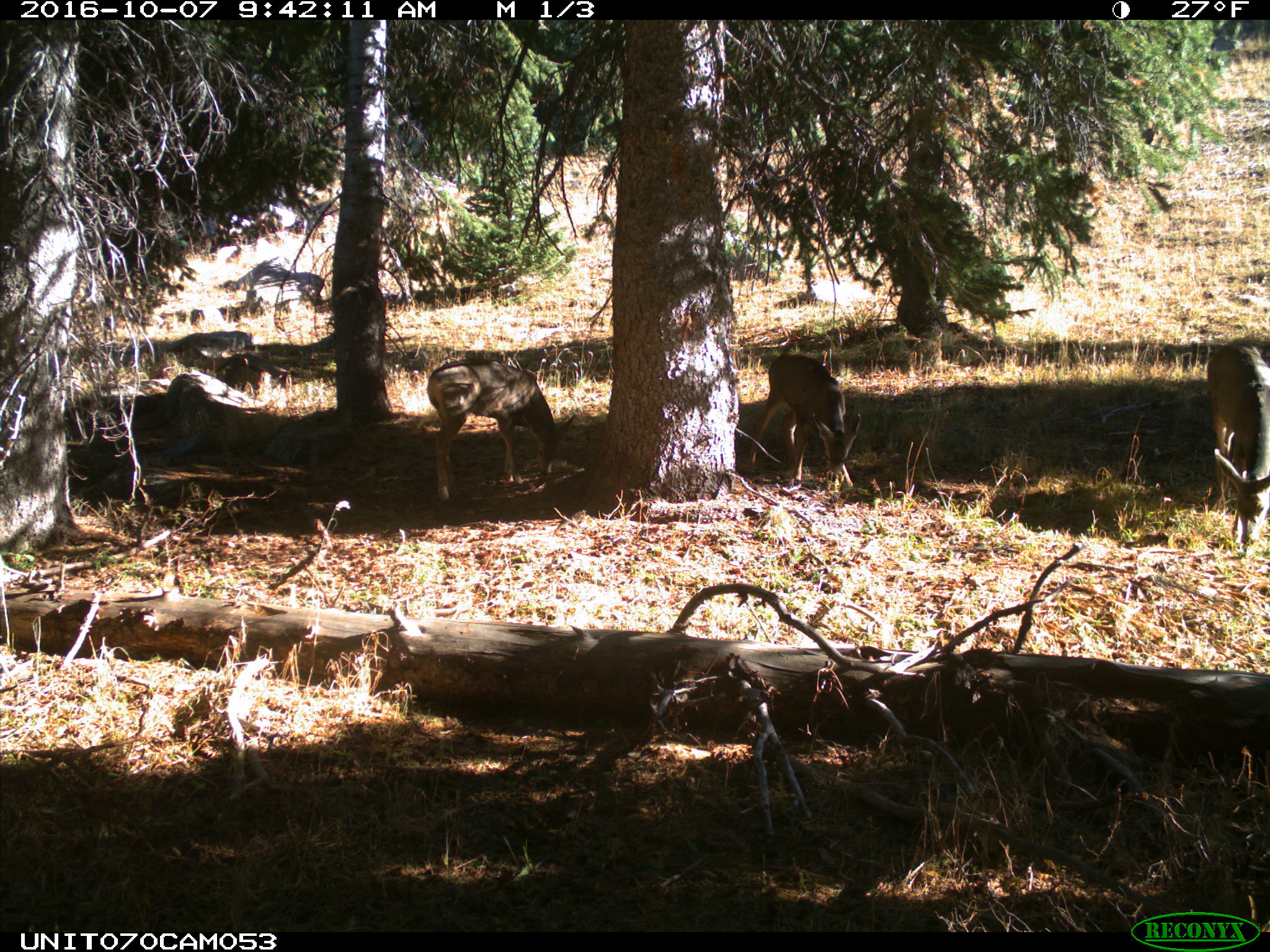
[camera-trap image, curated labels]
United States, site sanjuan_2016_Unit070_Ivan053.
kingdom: Animalia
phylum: Chordata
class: Mammalia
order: Artiodactyla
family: Cervidae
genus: Odocoileus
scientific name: Odocoileus hemionus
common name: mule deer